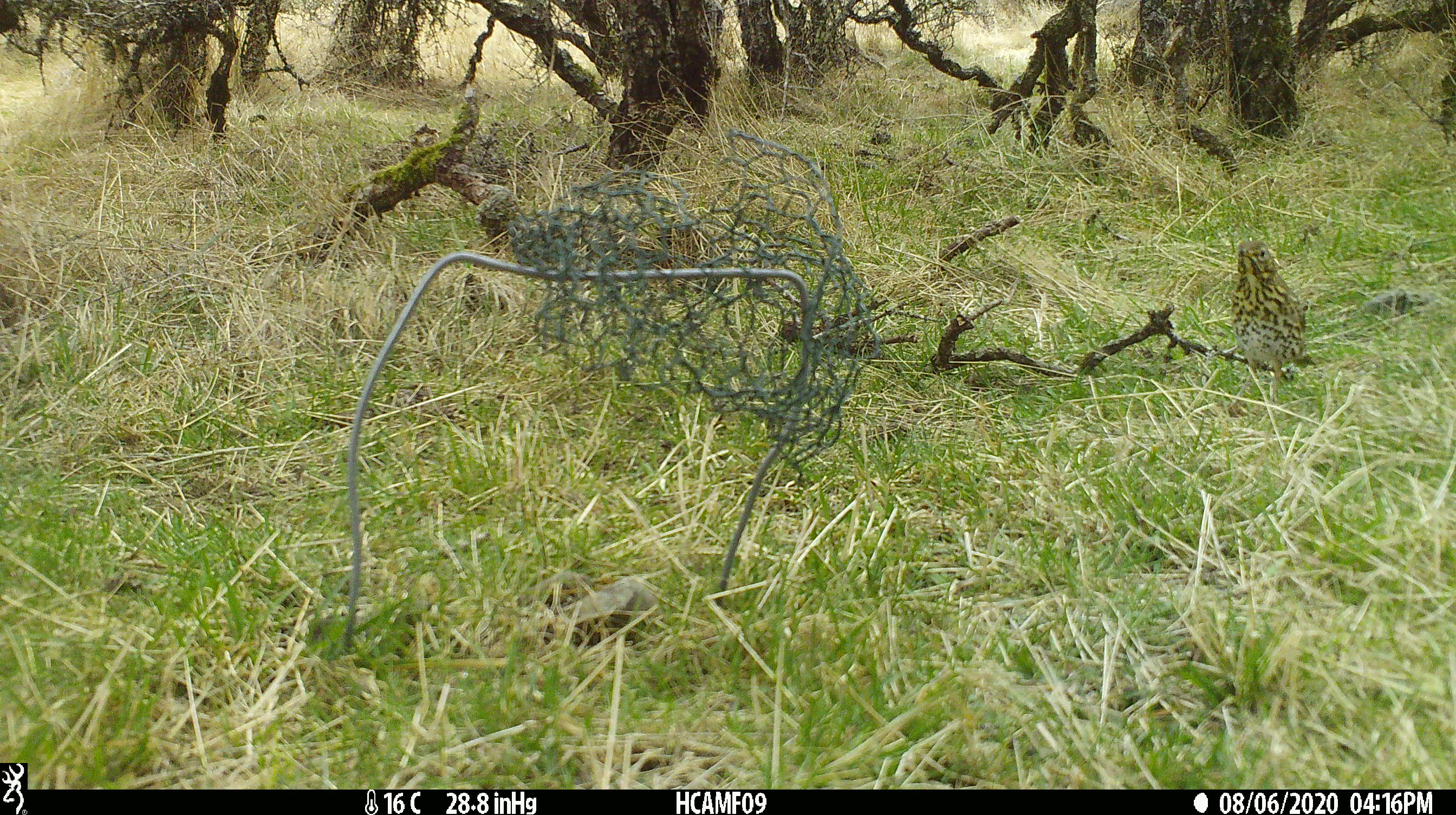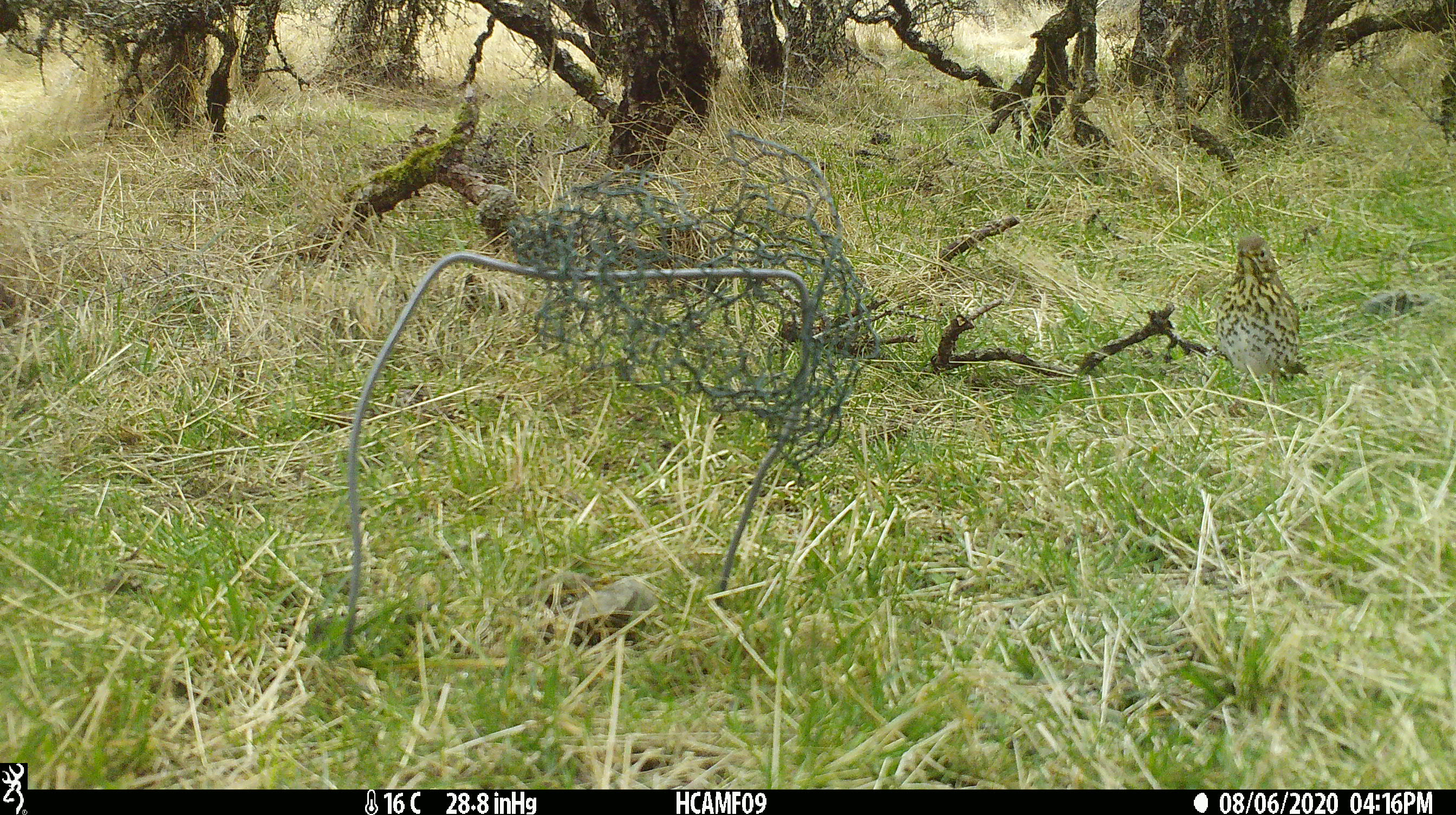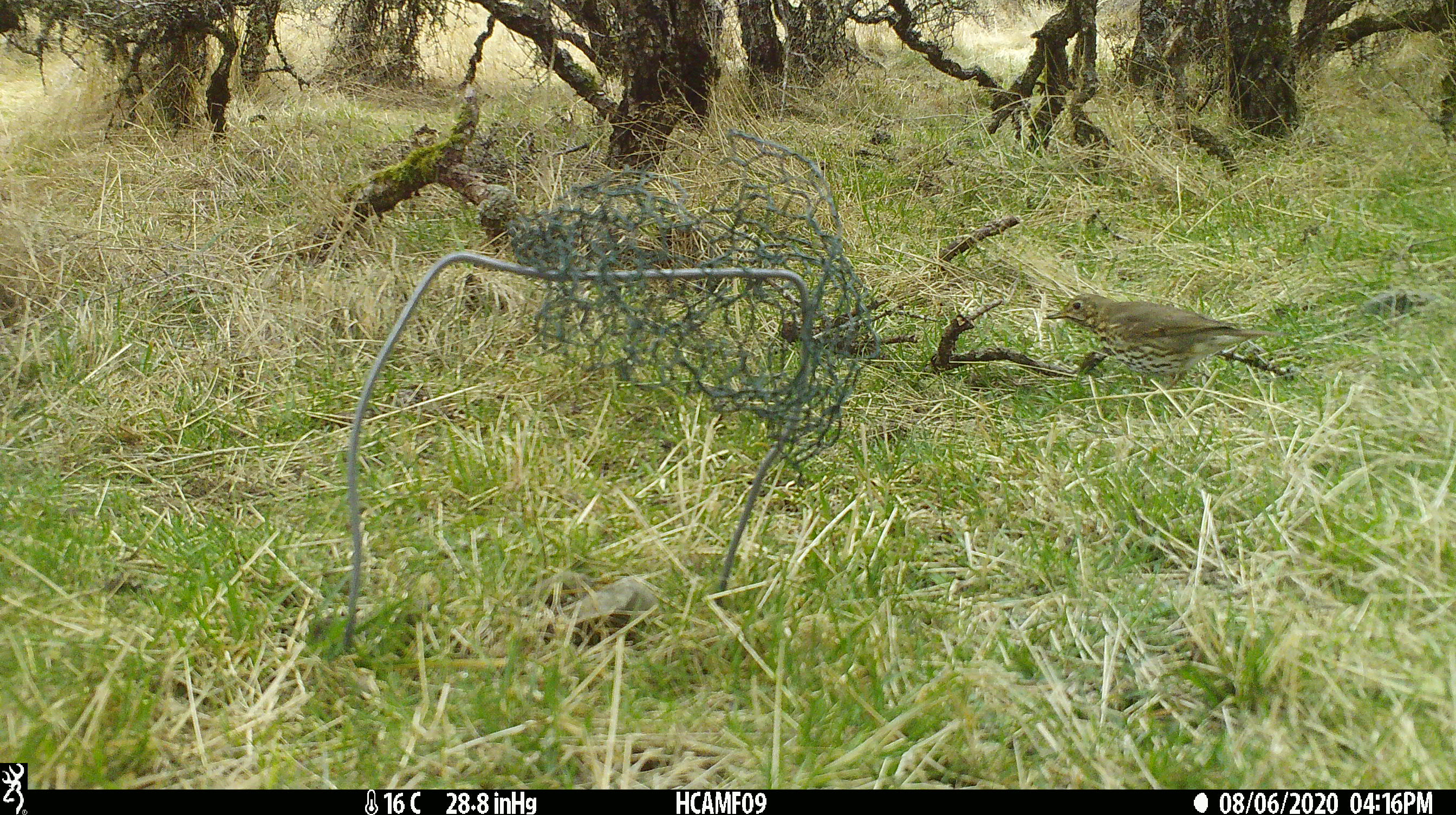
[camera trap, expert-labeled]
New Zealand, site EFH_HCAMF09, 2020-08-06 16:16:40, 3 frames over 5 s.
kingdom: Animalia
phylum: Chordata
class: Aves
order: Passeriformes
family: Turdidae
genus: Turdus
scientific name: Turdus philomelos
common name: song thrush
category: thrush